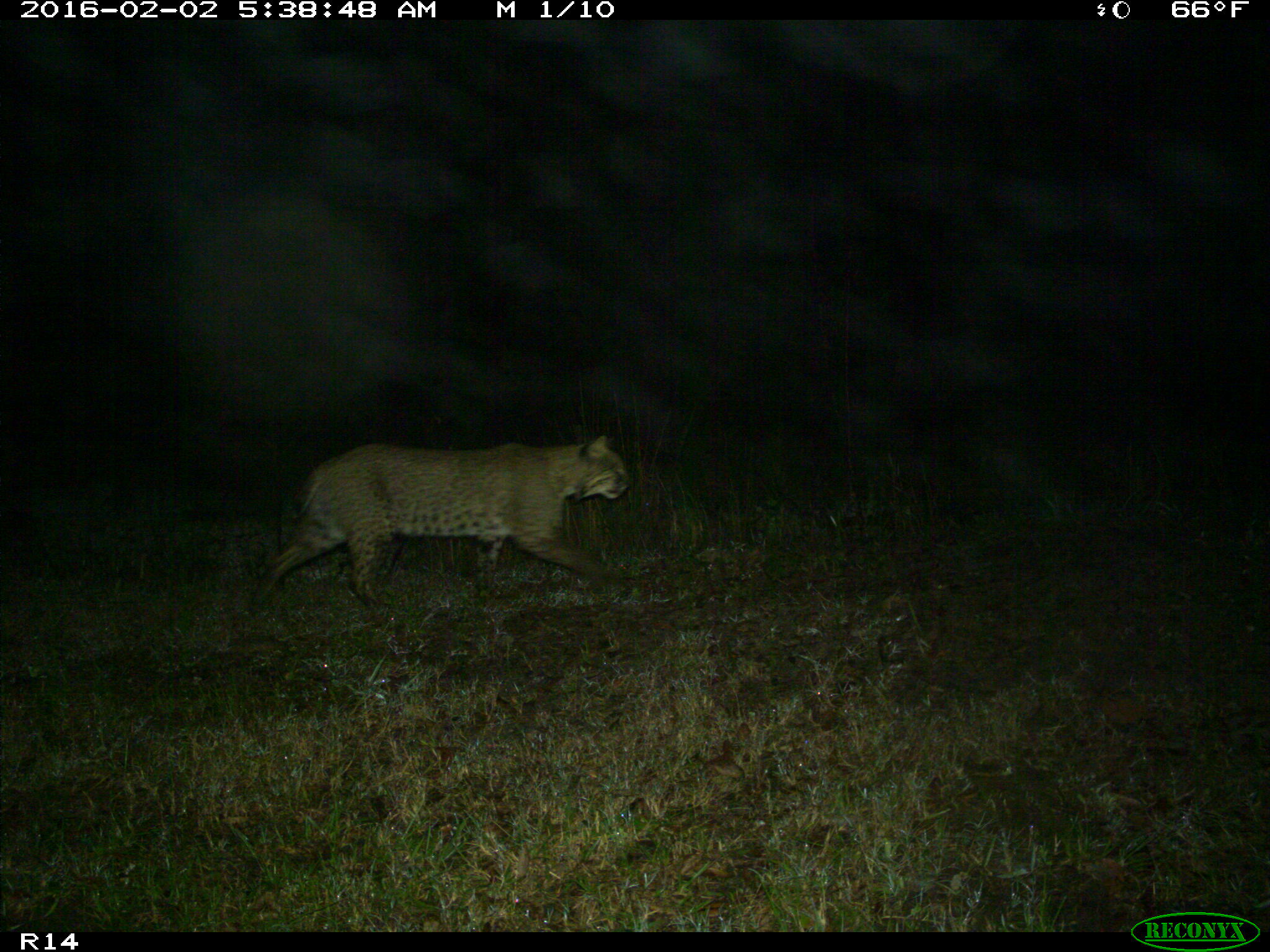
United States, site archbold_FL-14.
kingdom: Animalia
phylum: Chordata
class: Mammalia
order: Carnivora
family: Felidae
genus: Lynx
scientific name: Lynx rufus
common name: bobcat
Lynx rufus (bobcat).